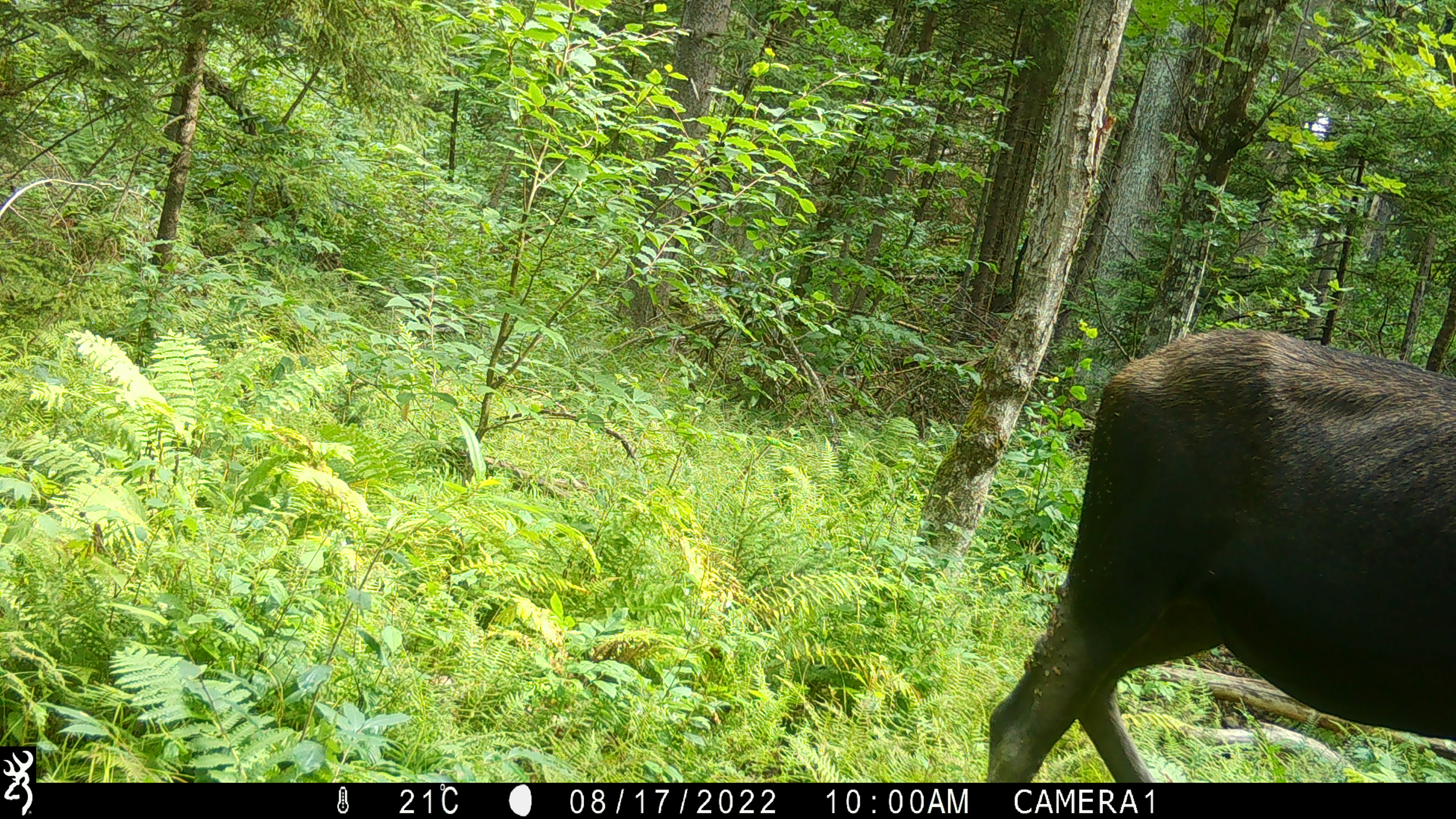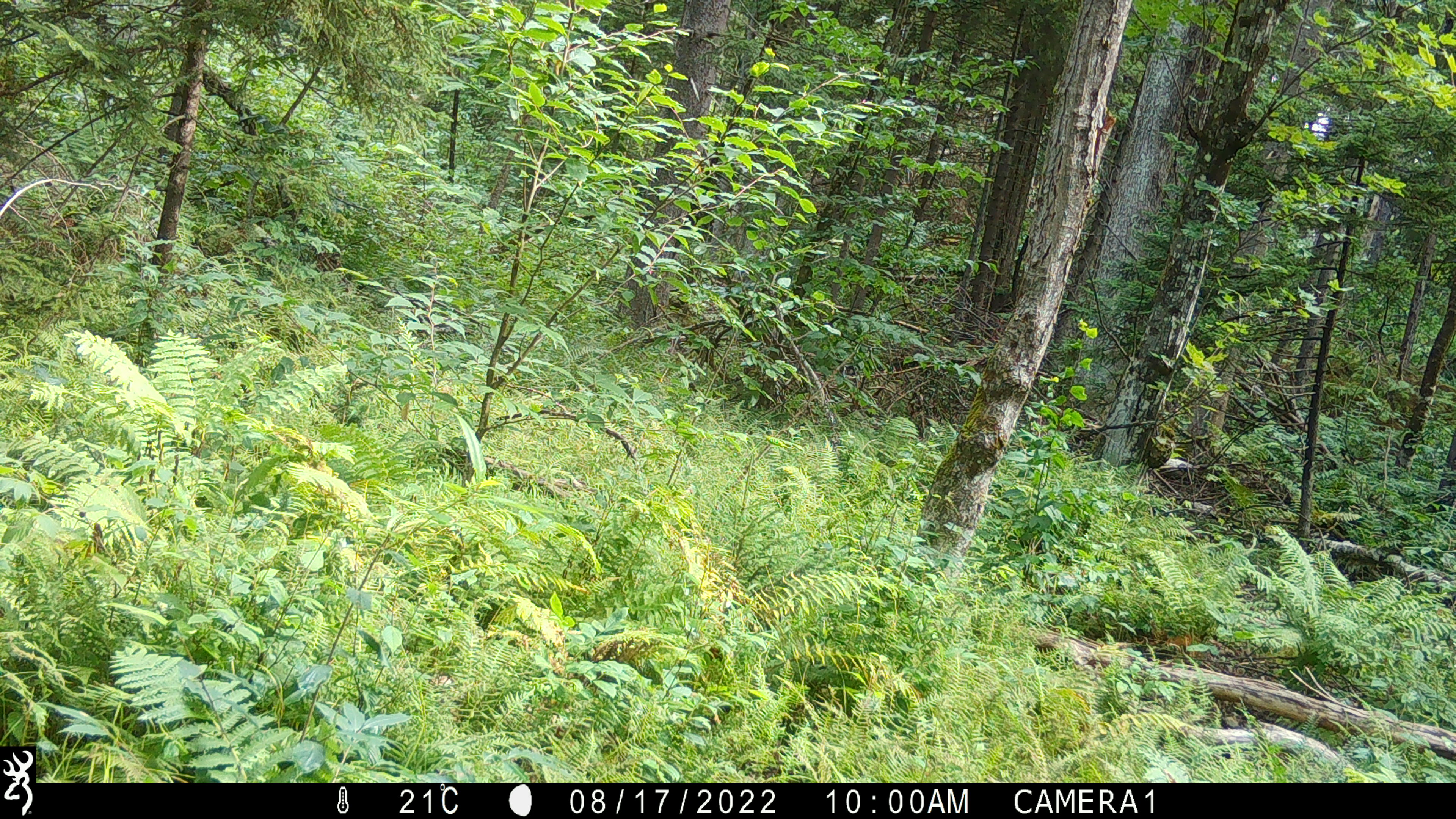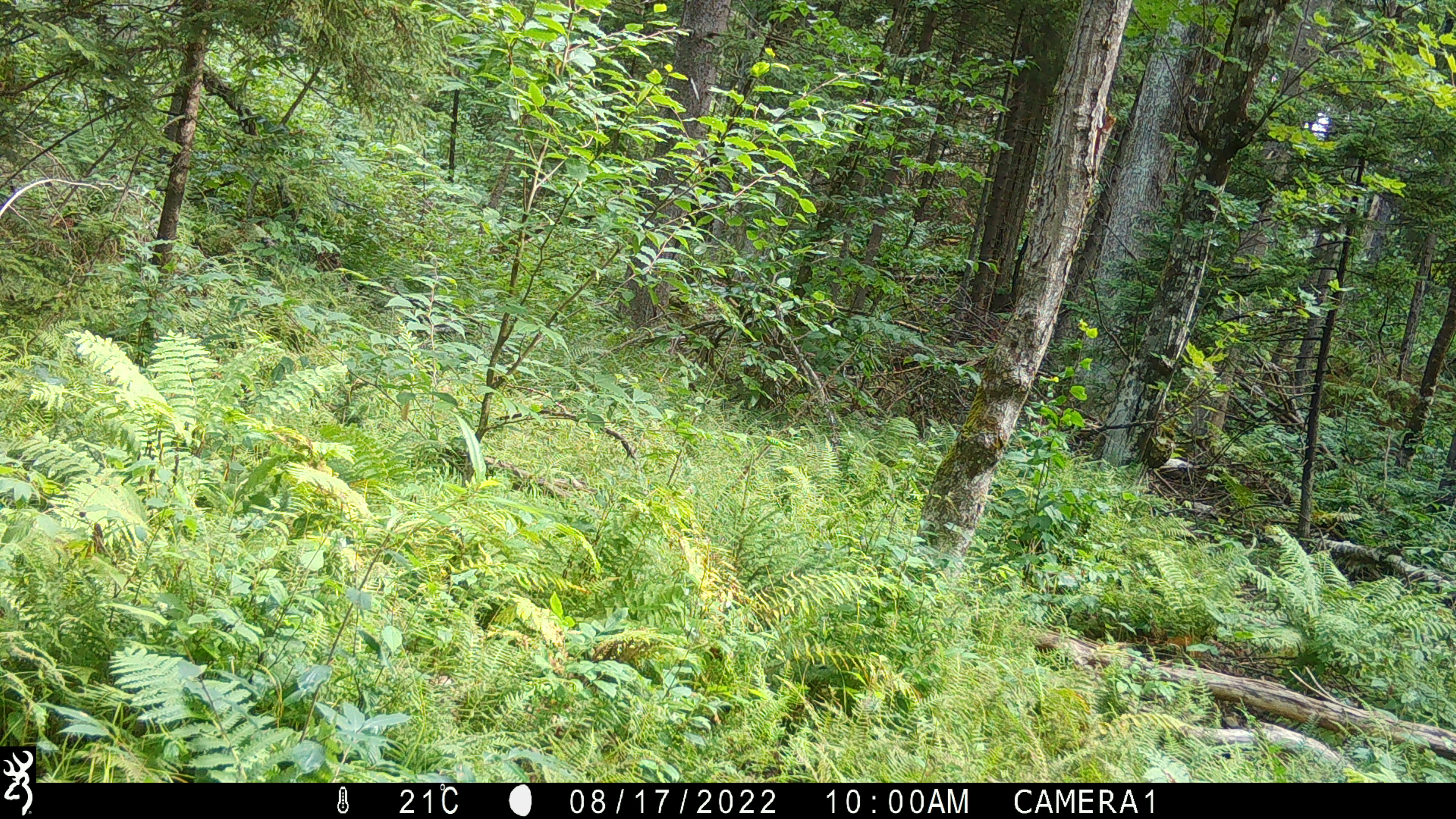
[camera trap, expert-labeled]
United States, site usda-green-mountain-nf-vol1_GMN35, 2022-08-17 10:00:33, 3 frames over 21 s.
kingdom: Animalia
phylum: Chordata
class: Mammalia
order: Artiodactyla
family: Cervidae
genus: Alces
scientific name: Alces alces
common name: moose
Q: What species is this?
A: Moose (Alces alces).